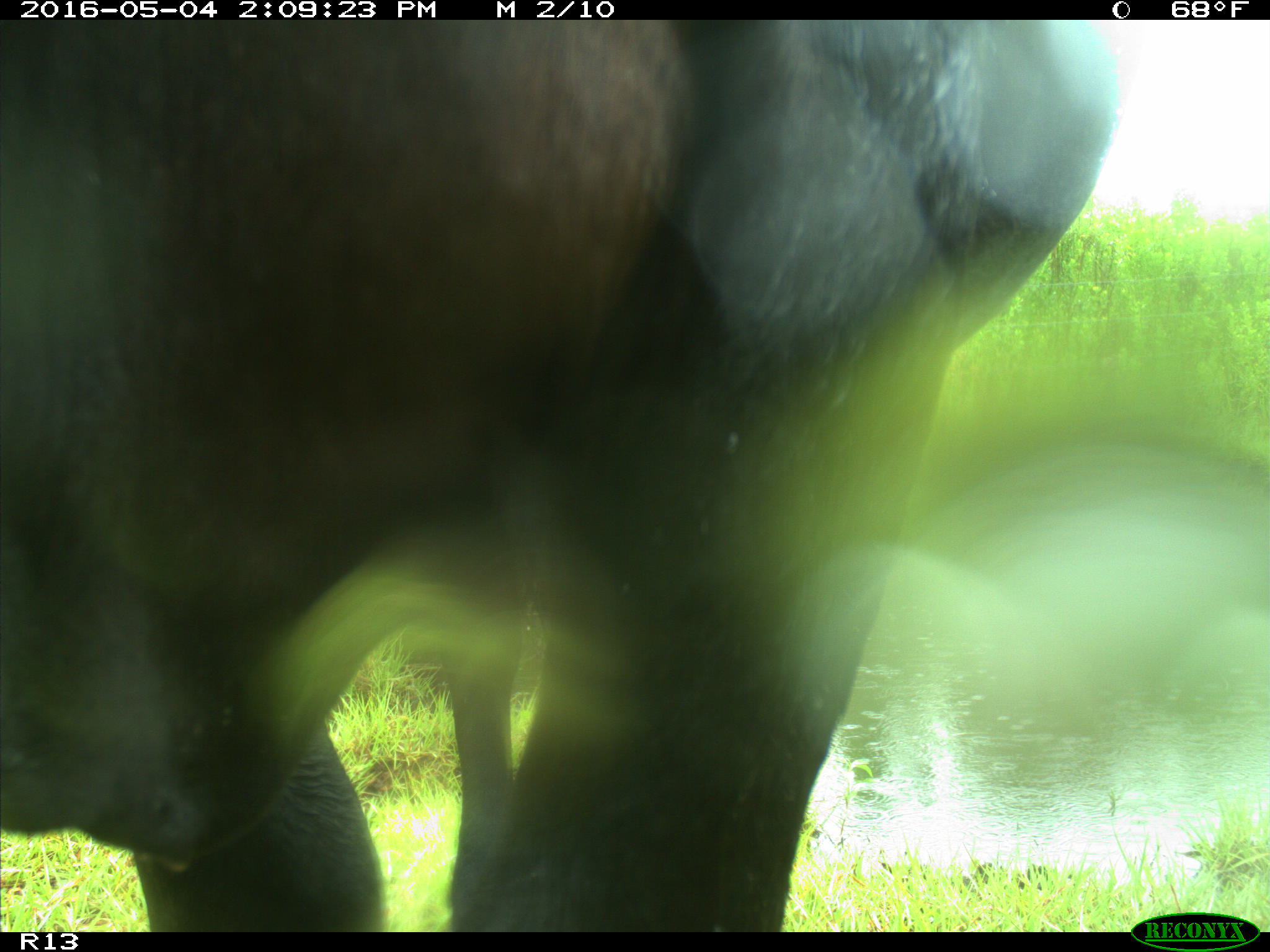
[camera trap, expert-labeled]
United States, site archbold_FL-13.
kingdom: Animalia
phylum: Chordata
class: Mammalia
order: Artiodactyla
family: Bovidae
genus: Bos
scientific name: Bos taurus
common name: domestic cow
Bos taurus (domestic cow).